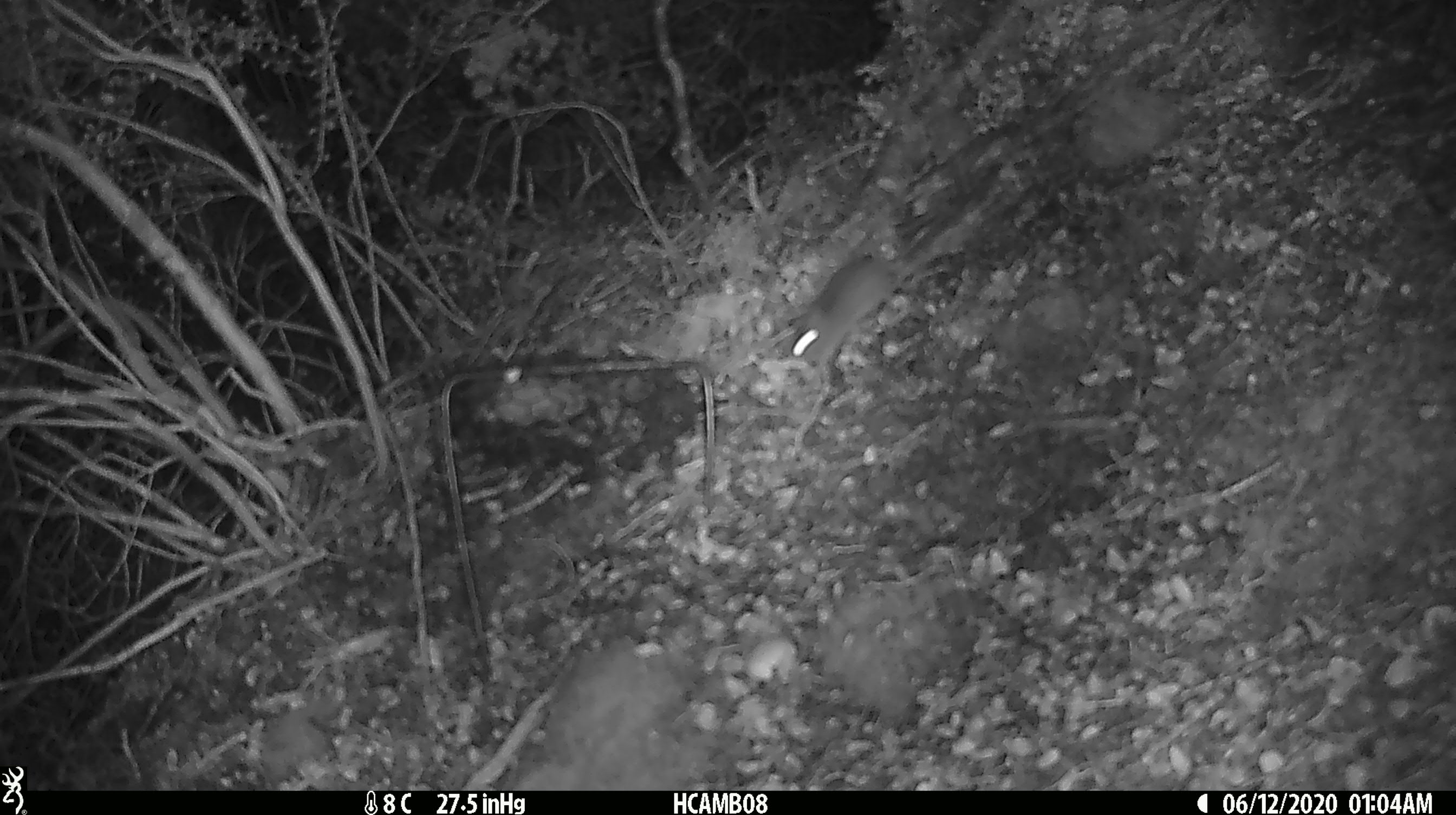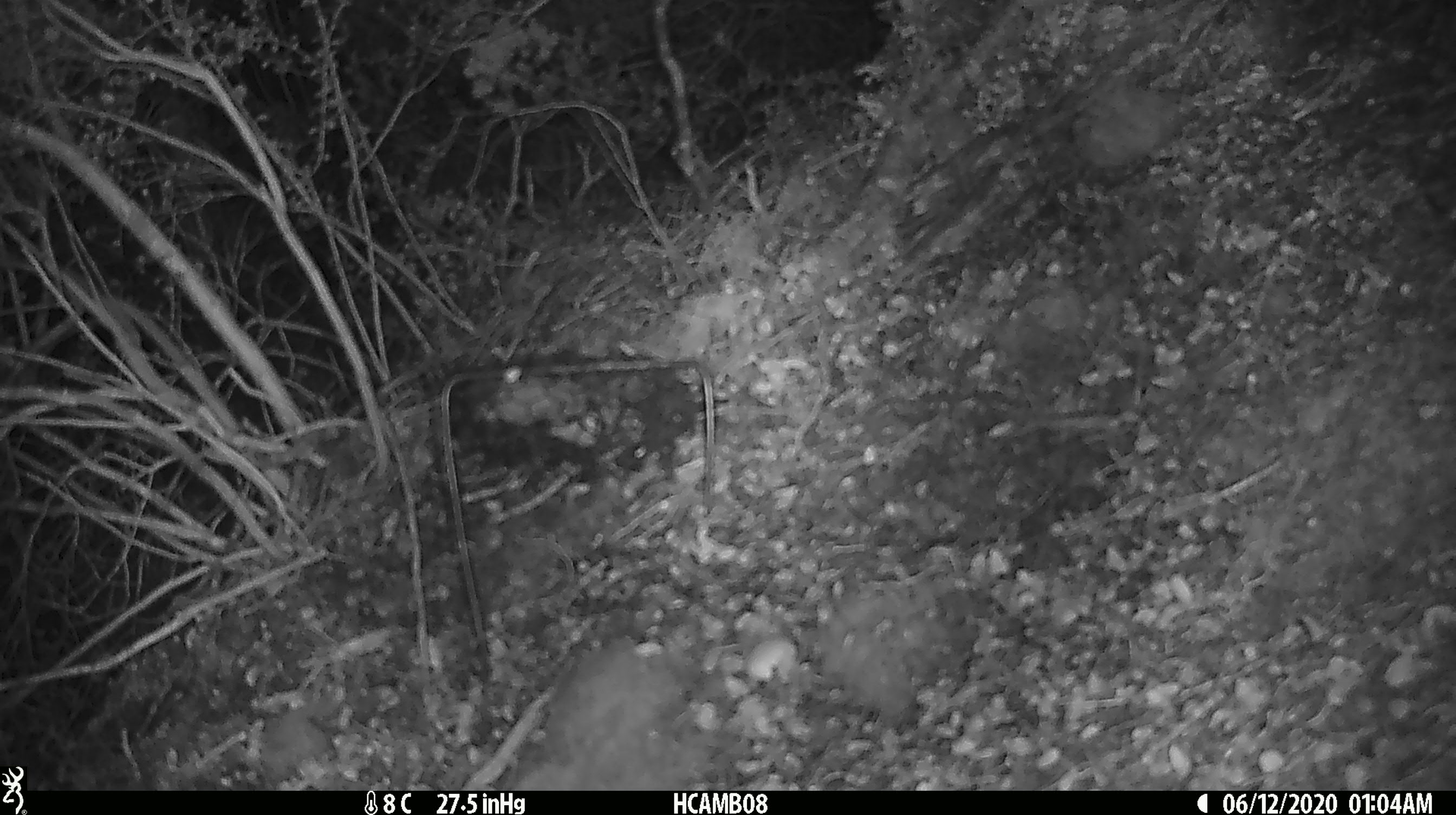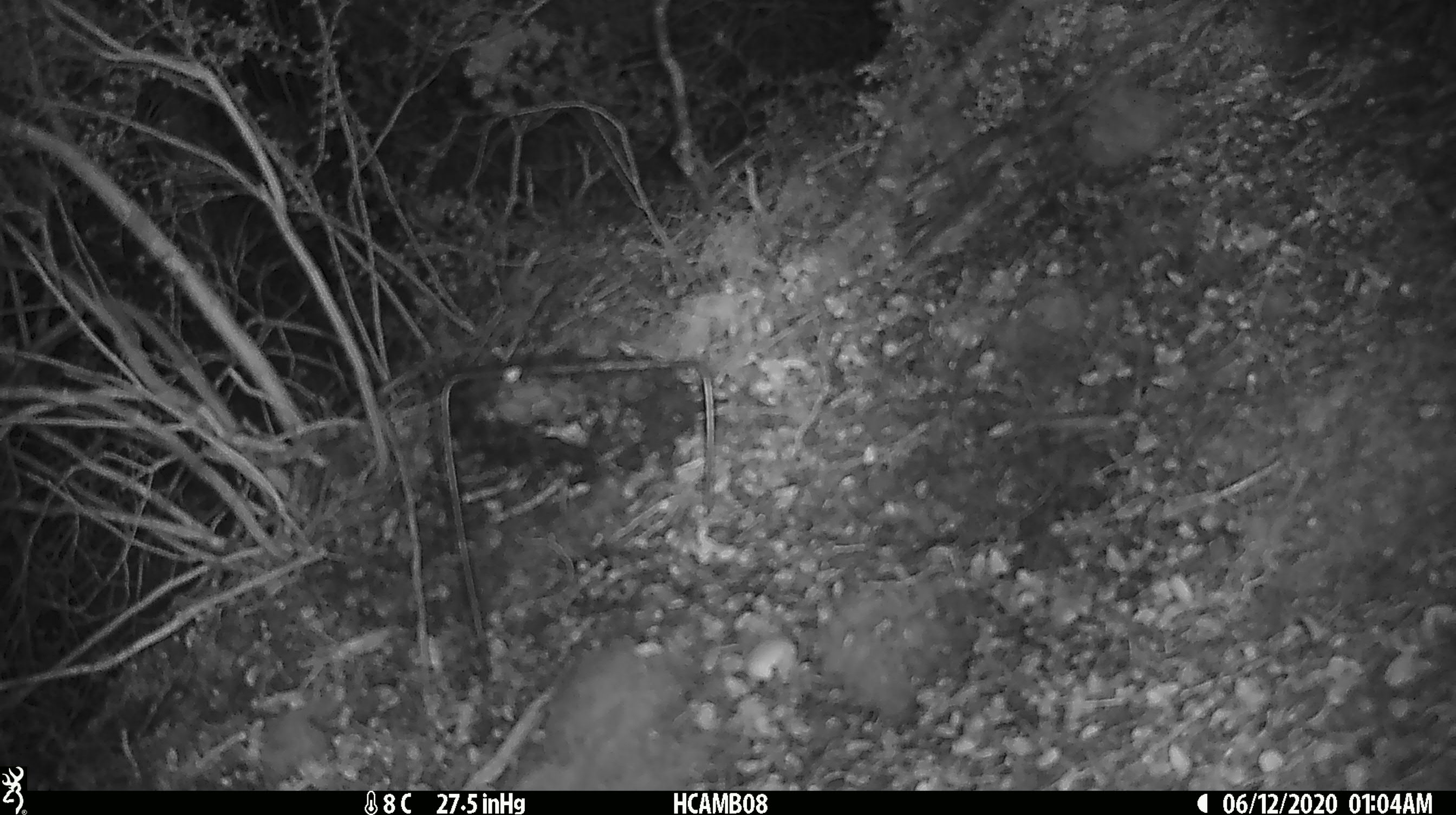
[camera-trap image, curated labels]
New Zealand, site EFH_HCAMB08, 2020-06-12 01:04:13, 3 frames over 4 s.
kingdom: Animalia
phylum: Chordata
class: Mammalia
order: Rodentia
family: Muridae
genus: Mus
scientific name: Mus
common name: mouse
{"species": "mouse (Mus)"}